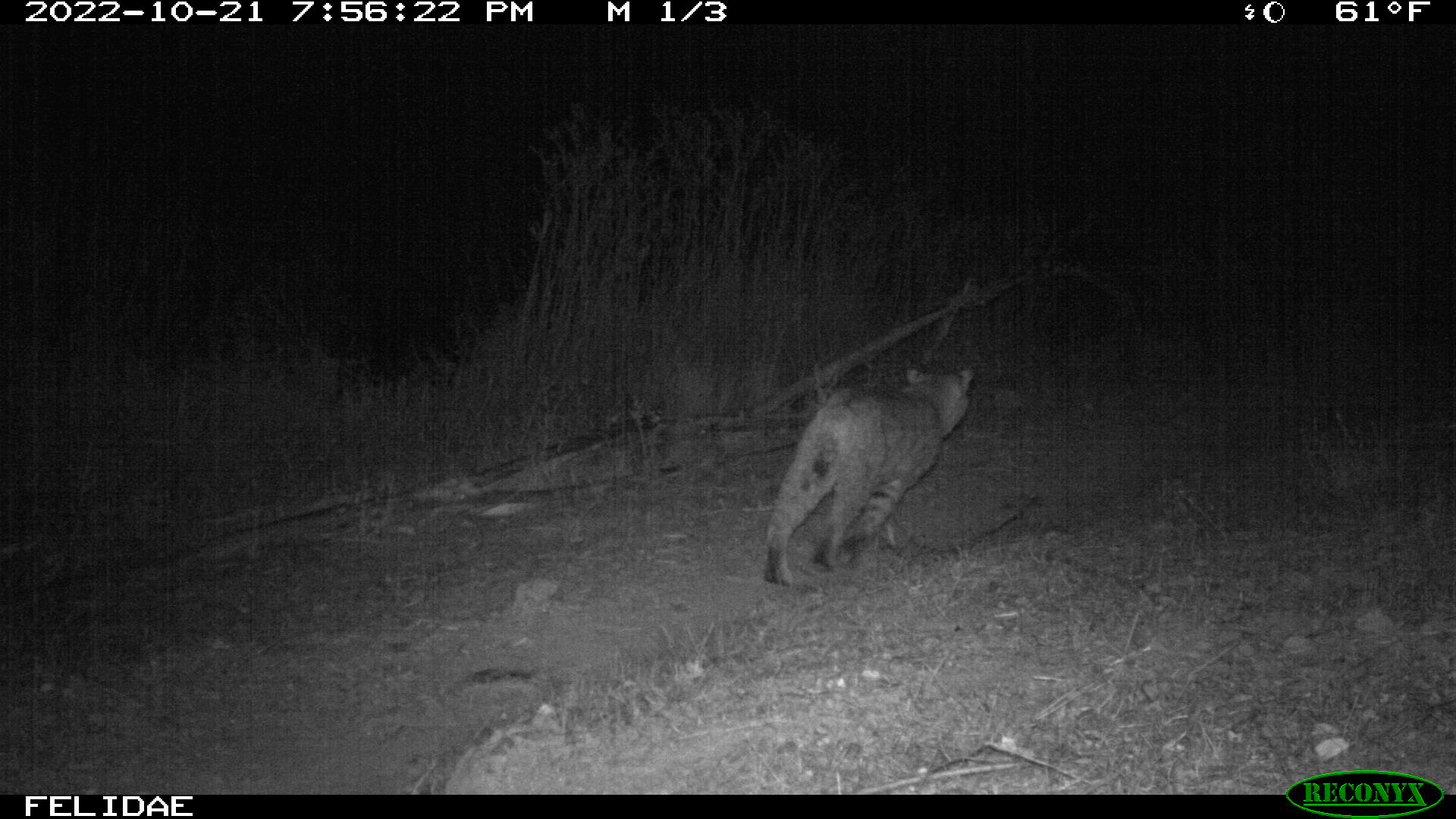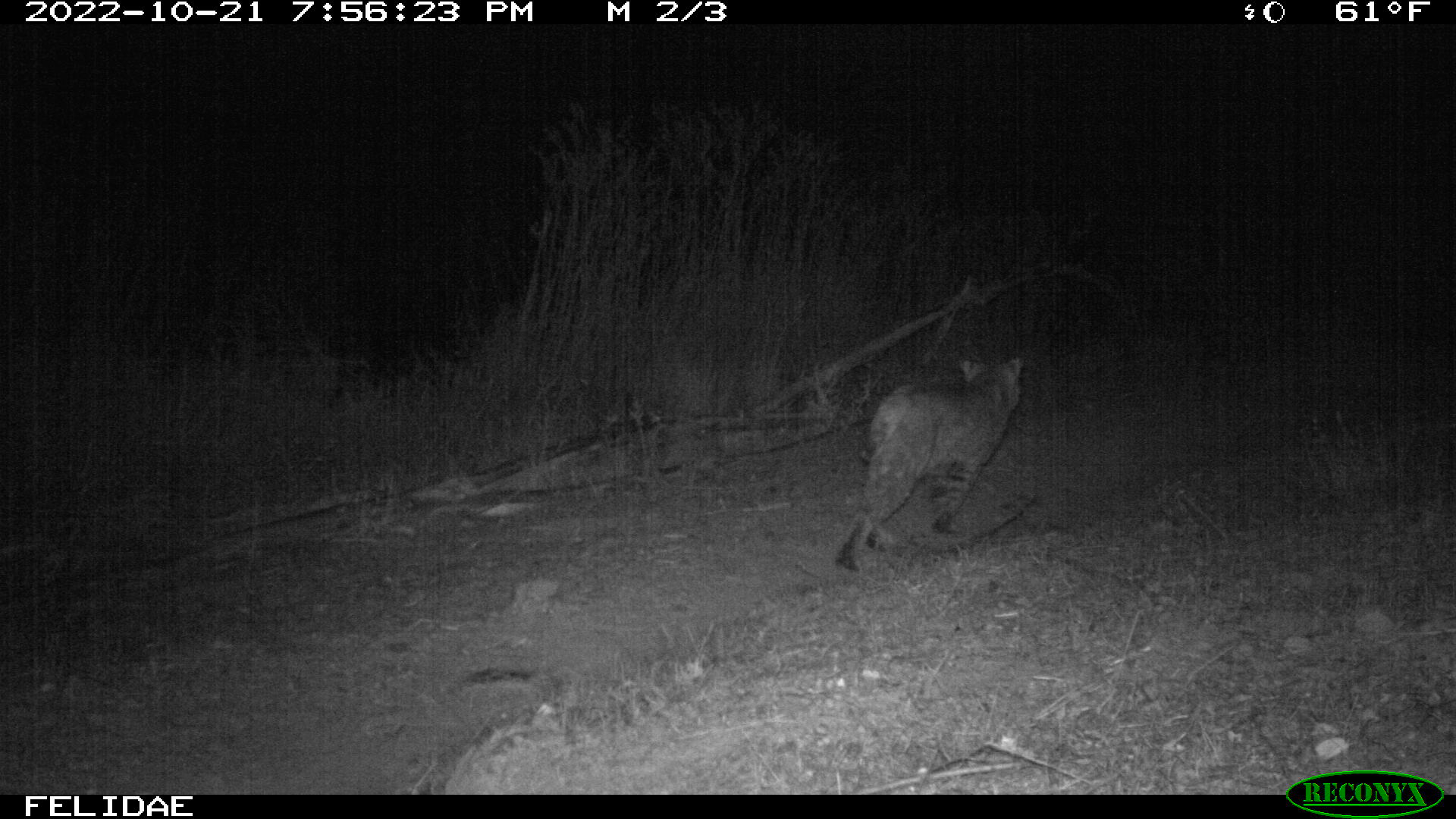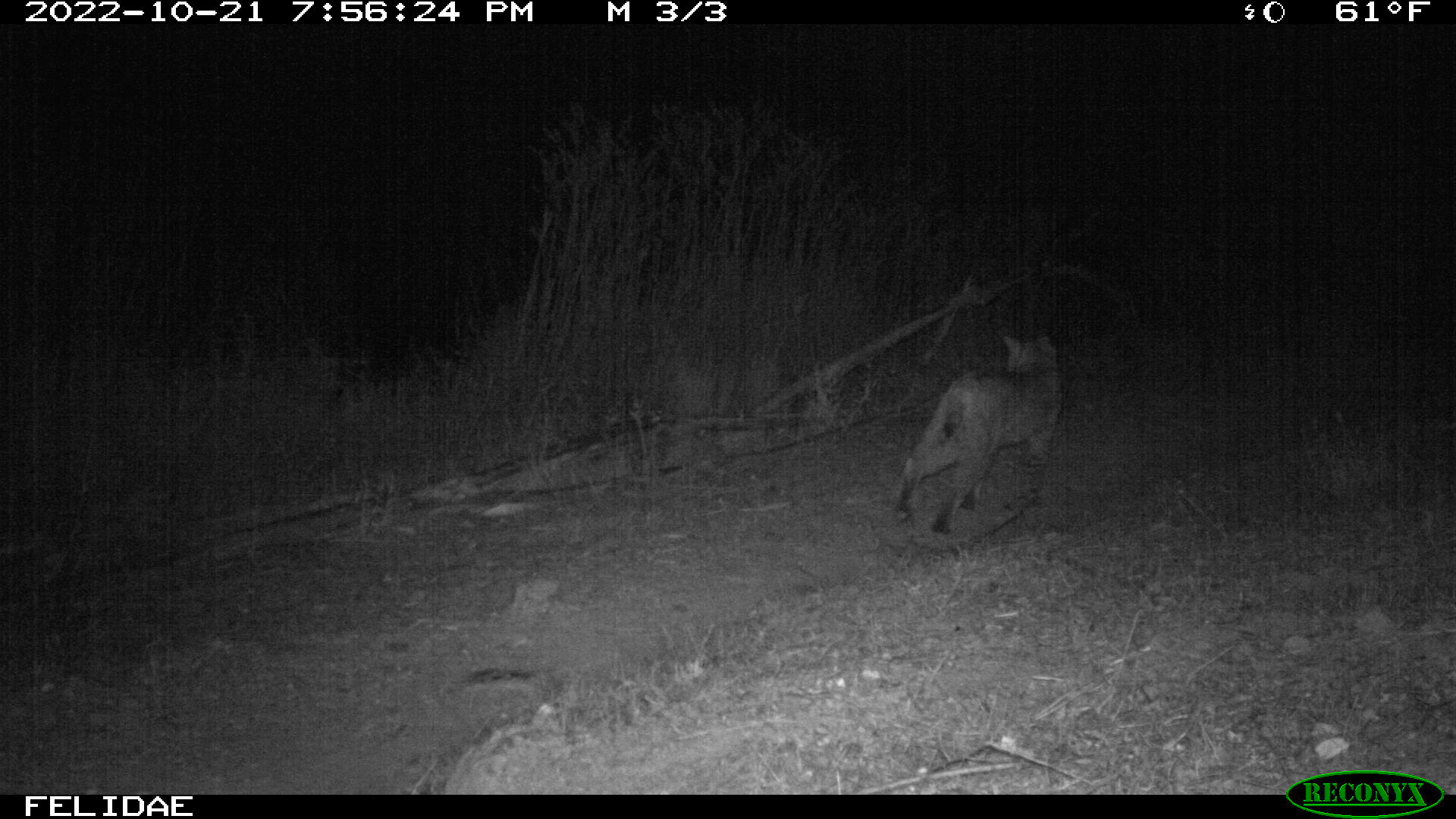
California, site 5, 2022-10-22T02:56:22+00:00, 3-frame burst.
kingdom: Animalia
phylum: Chordata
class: Mammalia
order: Carnivora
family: Felidae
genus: Lynx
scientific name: Lynx rufus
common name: bobcat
Bobcat (Lynx rufus).